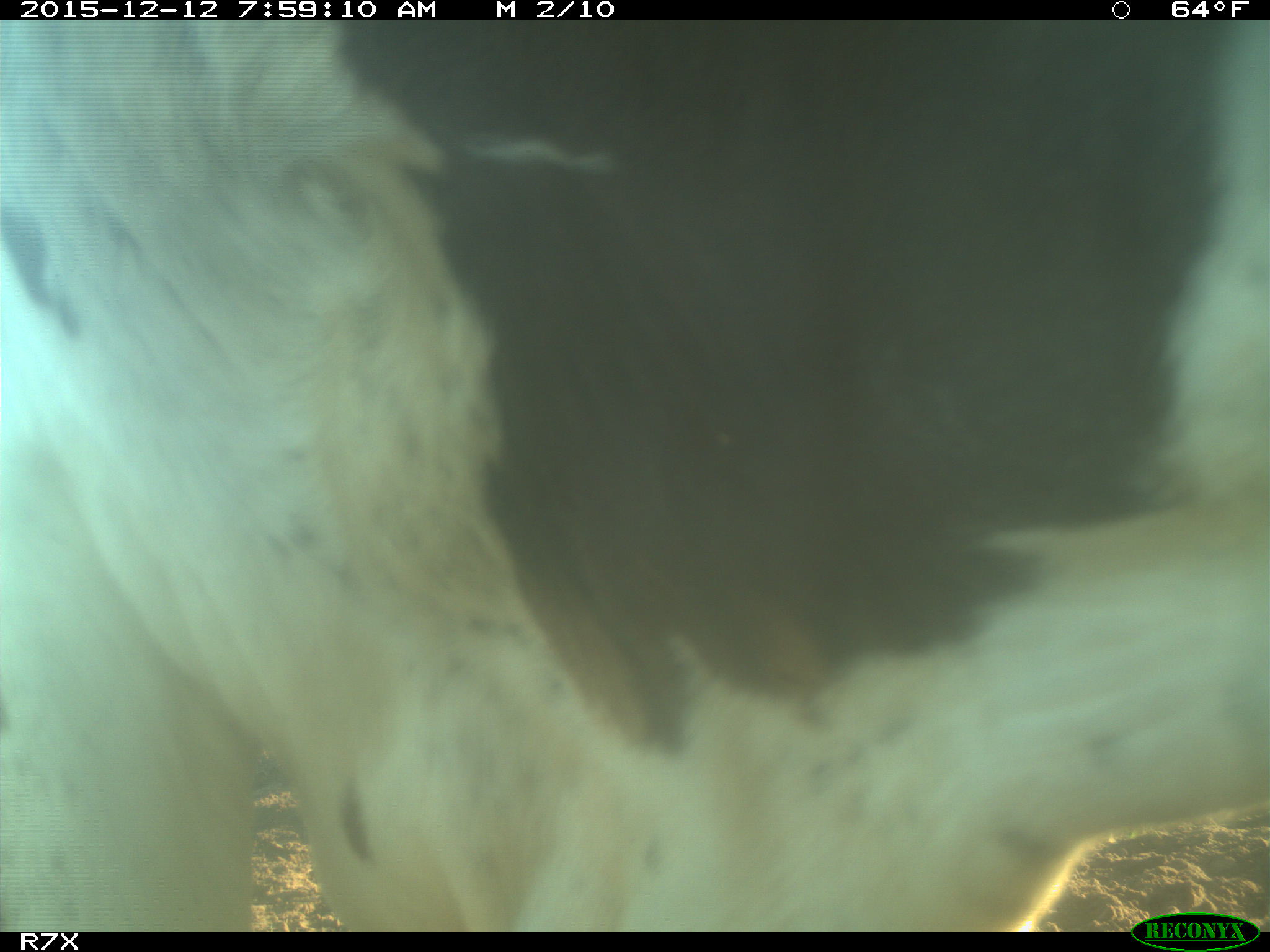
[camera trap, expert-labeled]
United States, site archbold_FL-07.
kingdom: Animalia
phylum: Chordata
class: Mammalia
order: Artiodactyla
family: Bovidae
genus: Bos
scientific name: Bos taurus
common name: domestic cow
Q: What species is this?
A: Bos taurus (domestic cow).